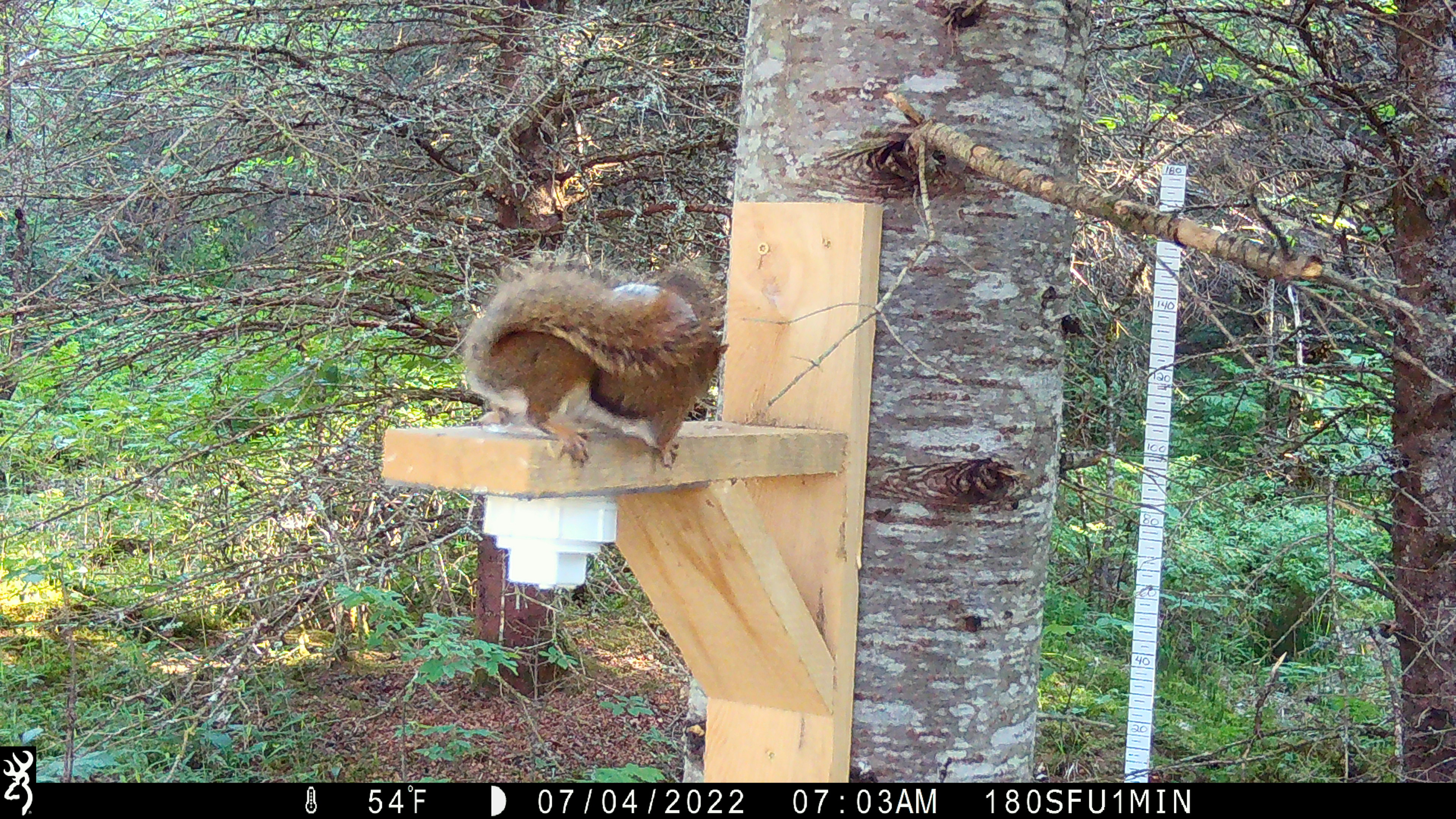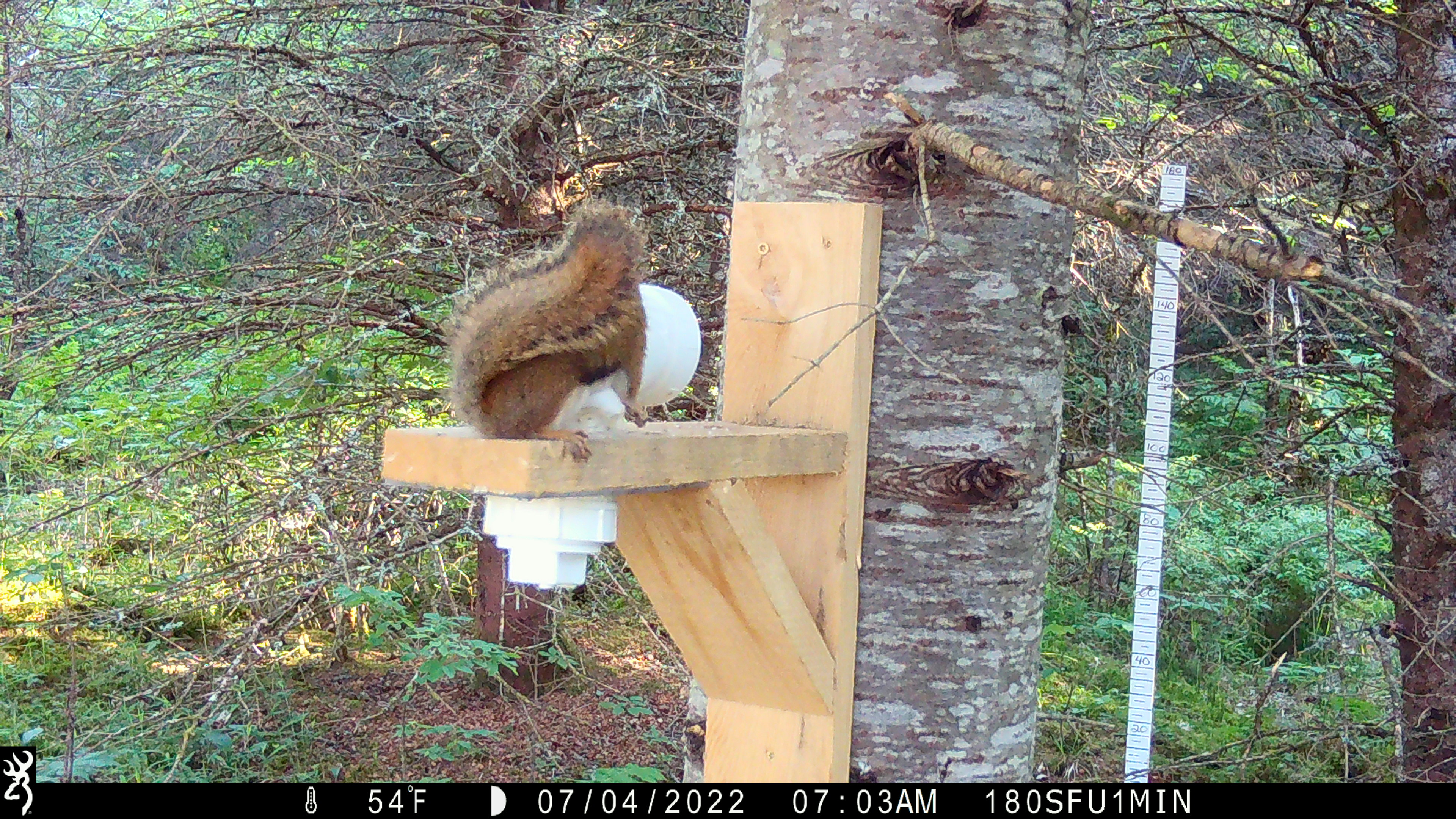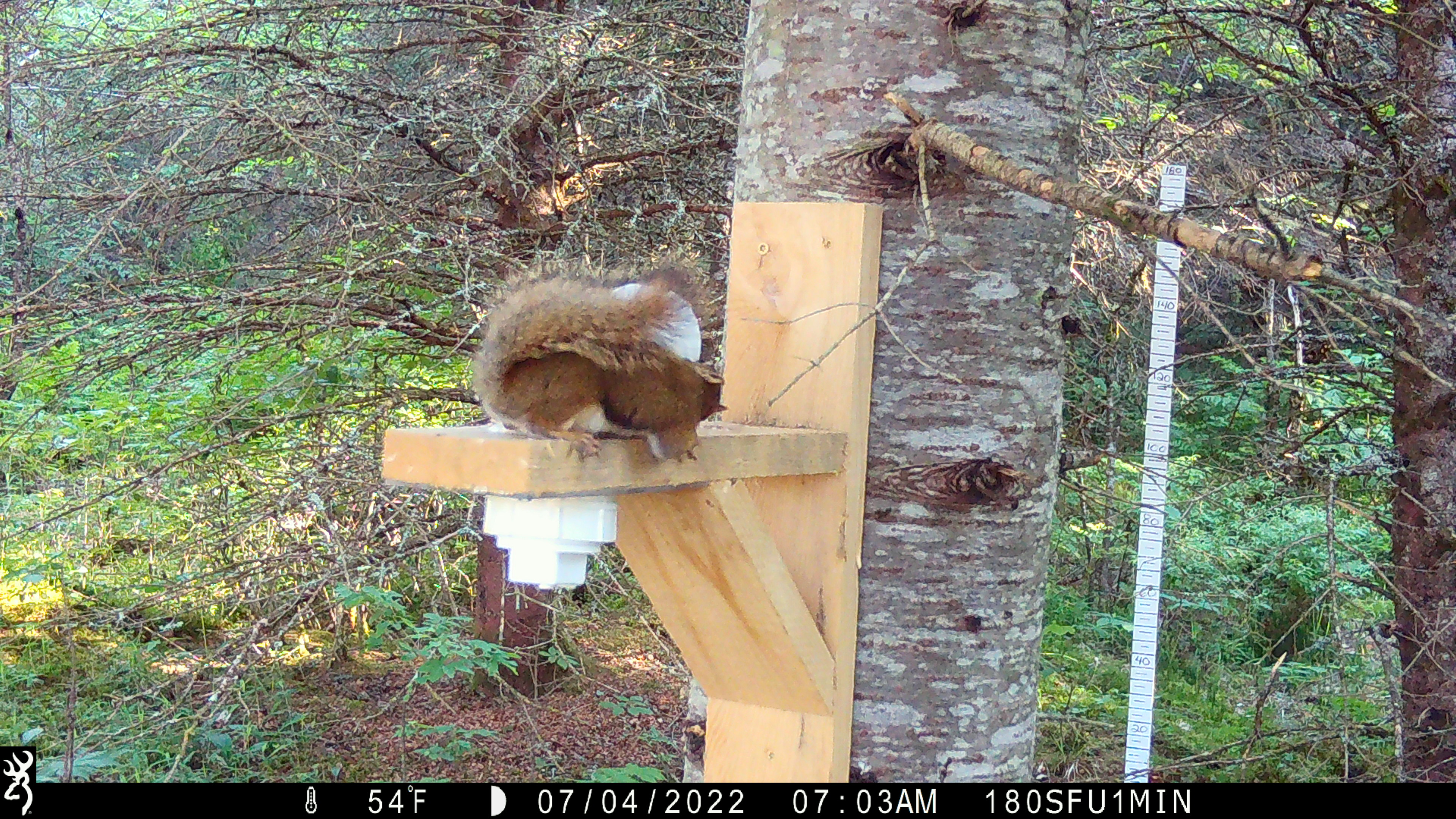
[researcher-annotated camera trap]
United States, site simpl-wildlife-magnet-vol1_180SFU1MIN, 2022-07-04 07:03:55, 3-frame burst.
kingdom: Animalia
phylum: Chordata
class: Mammalia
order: Rodentia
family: Sciuridae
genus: Tamiasciurus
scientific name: Tamiasciurus hudsonicus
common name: red squirrel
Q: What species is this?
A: Red squirrel (Tamiasciurus hudsonicus).